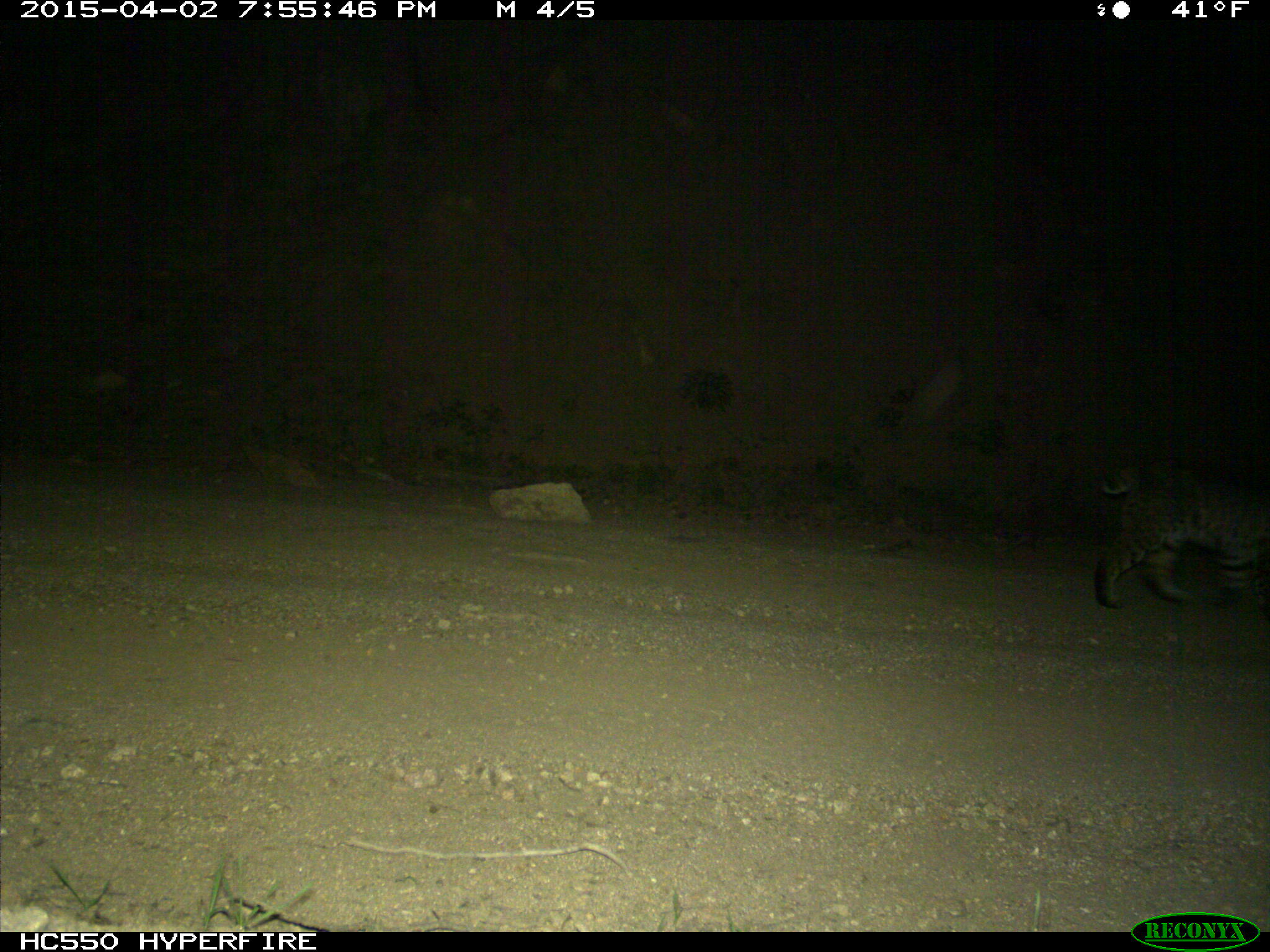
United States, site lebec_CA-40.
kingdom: Animalia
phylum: Chordata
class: Mammalia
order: Carnivora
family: Felidae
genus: Lynx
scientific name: Lynx rufus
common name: bobcat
Lynx rufus (bobcat).